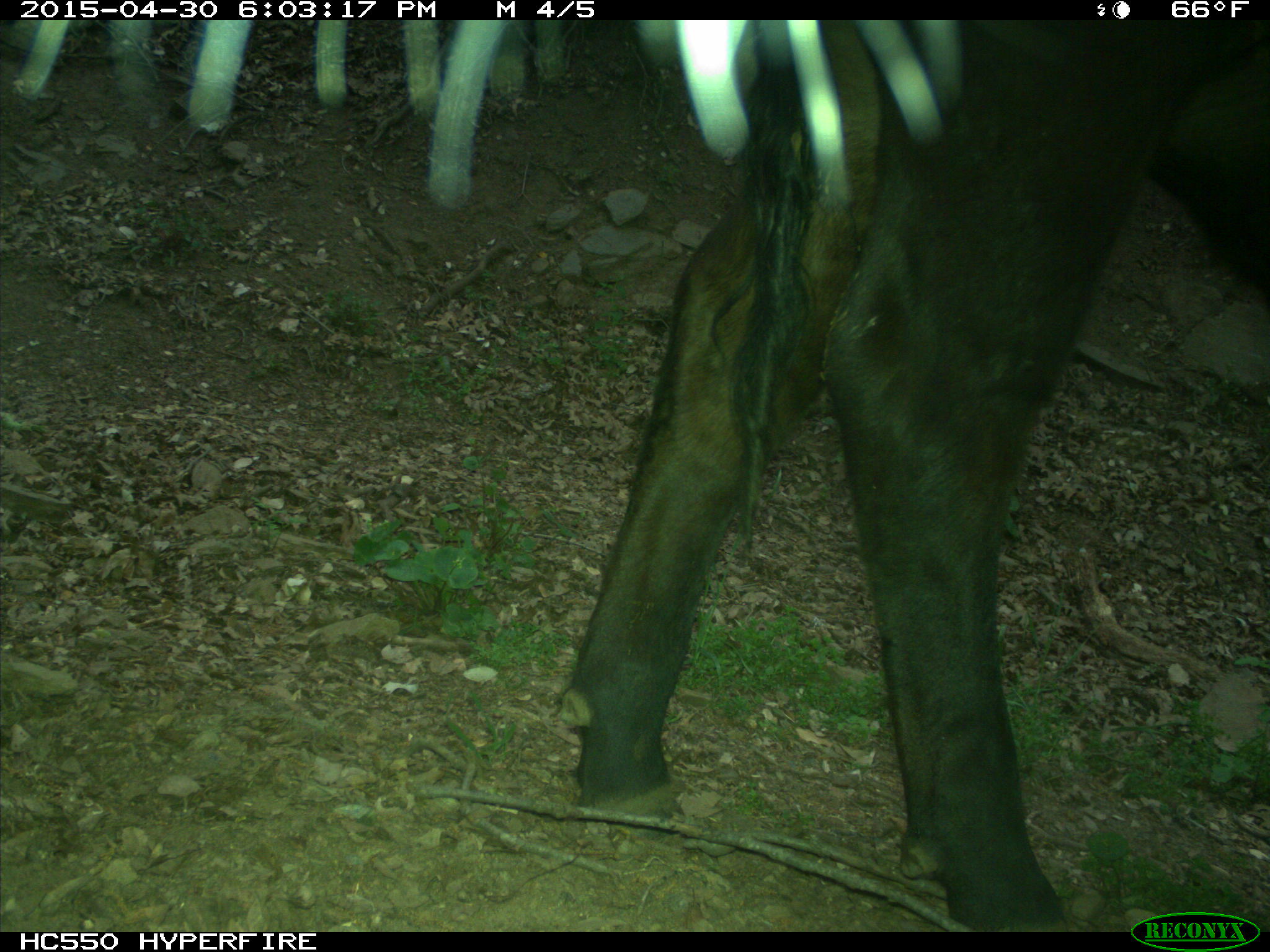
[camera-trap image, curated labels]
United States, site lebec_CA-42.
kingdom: Animalia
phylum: Chordata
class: Mammalia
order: Artiodactyla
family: Bovidae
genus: Bos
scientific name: Bos taurus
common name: domestic cow